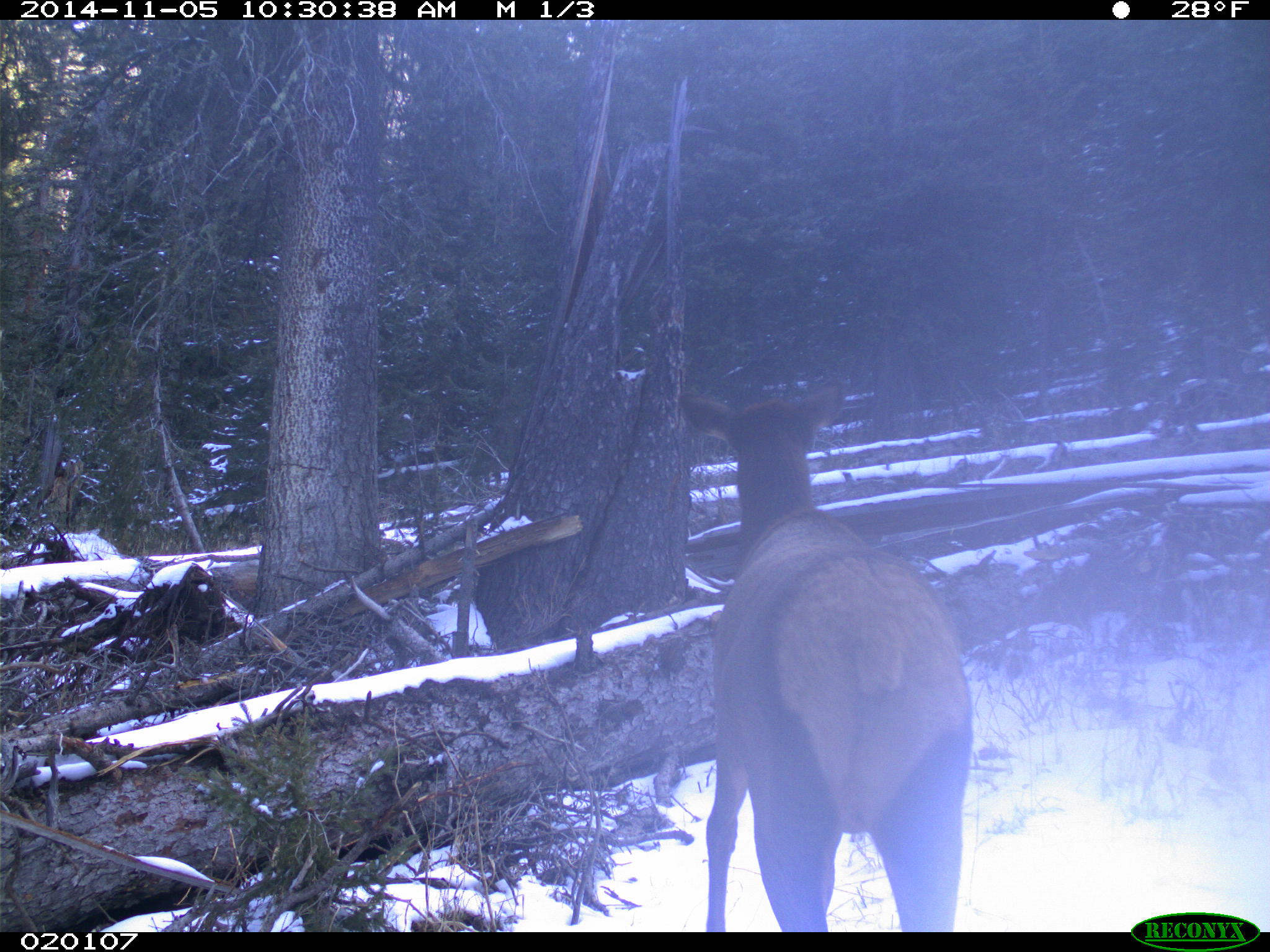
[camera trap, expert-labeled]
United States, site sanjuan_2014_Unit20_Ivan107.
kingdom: Animalia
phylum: Chordata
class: Mammalia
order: Artiodactyla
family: Cervidae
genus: Cervus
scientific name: Cervus elaphus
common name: red deer